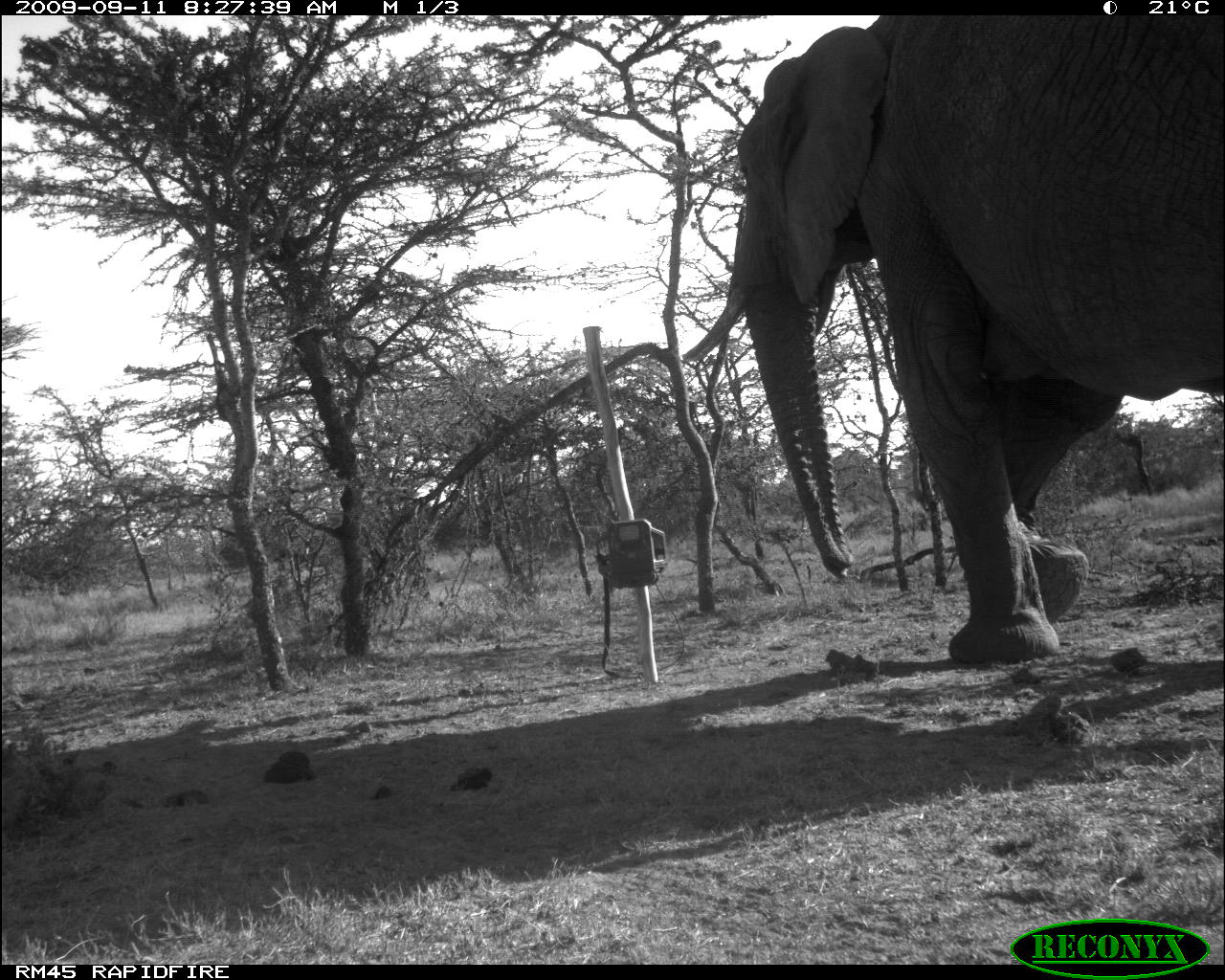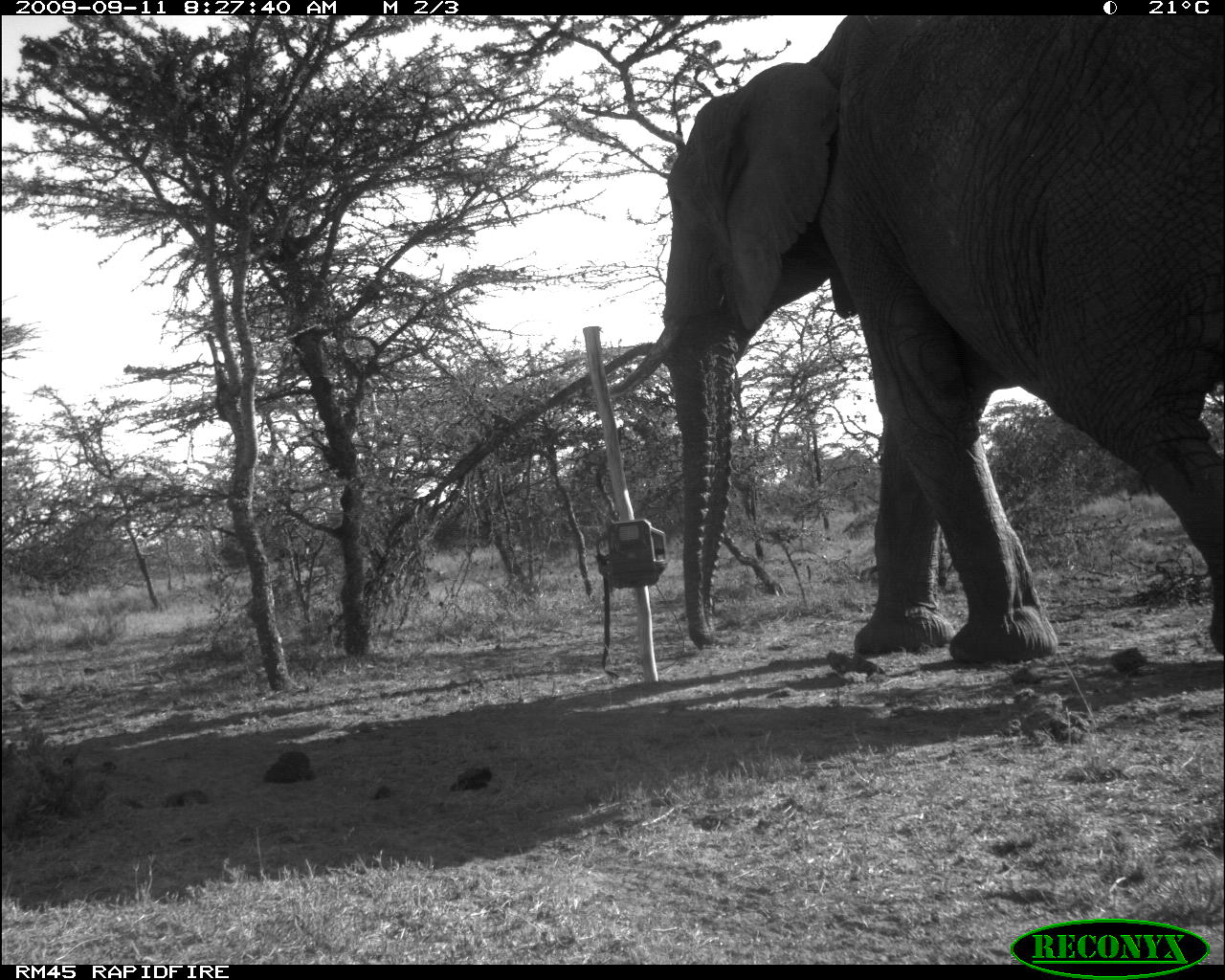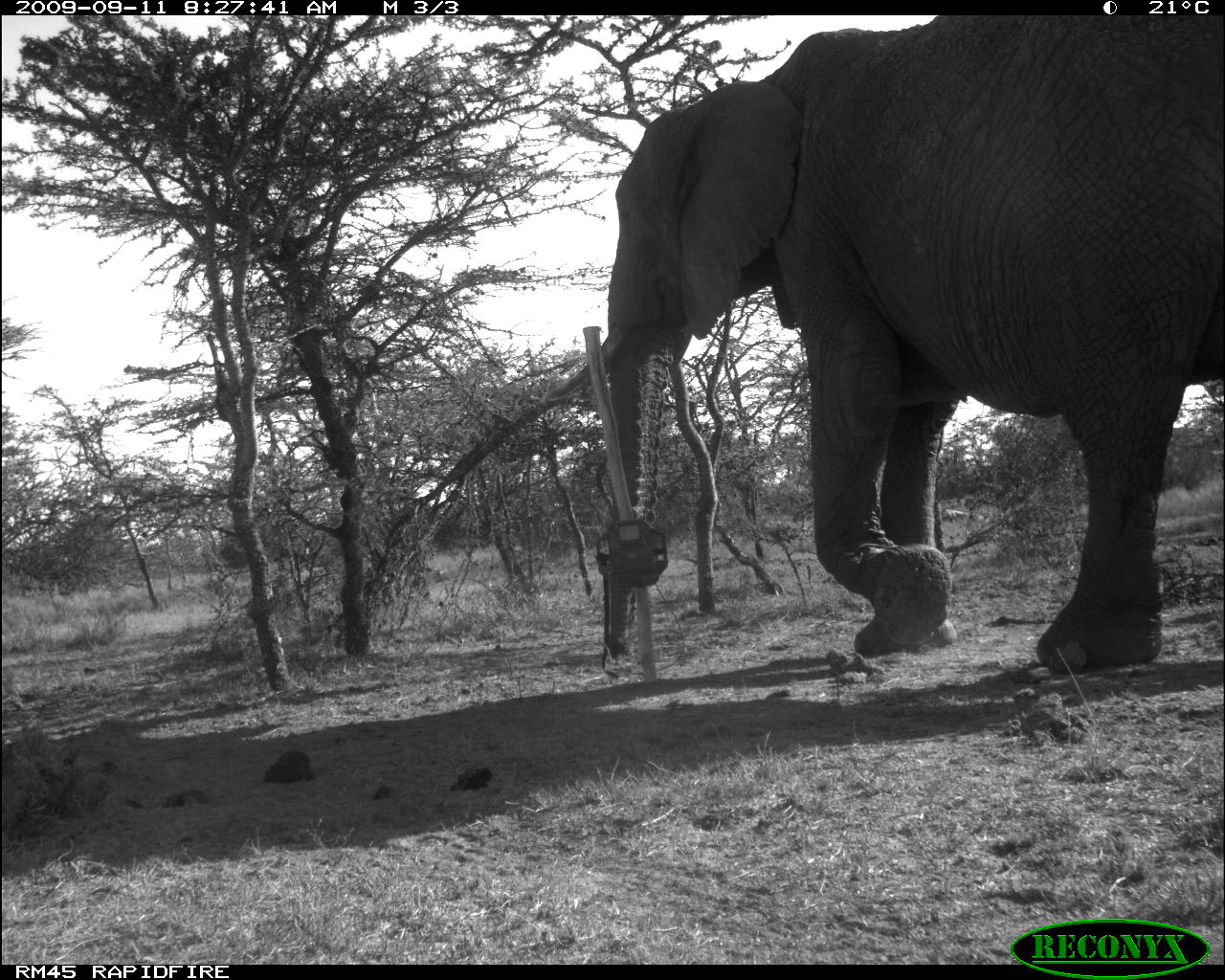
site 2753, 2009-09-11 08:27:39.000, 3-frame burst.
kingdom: Animalia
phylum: Chordata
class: Mammalia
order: Proboscidea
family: Elephantidae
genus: Loxodonta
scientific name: Loxodonta africana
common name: african bush elephant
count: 1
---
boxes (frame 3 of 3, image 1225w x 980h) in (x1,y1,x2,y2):
loxodonta africana: (603,15,1225,676)